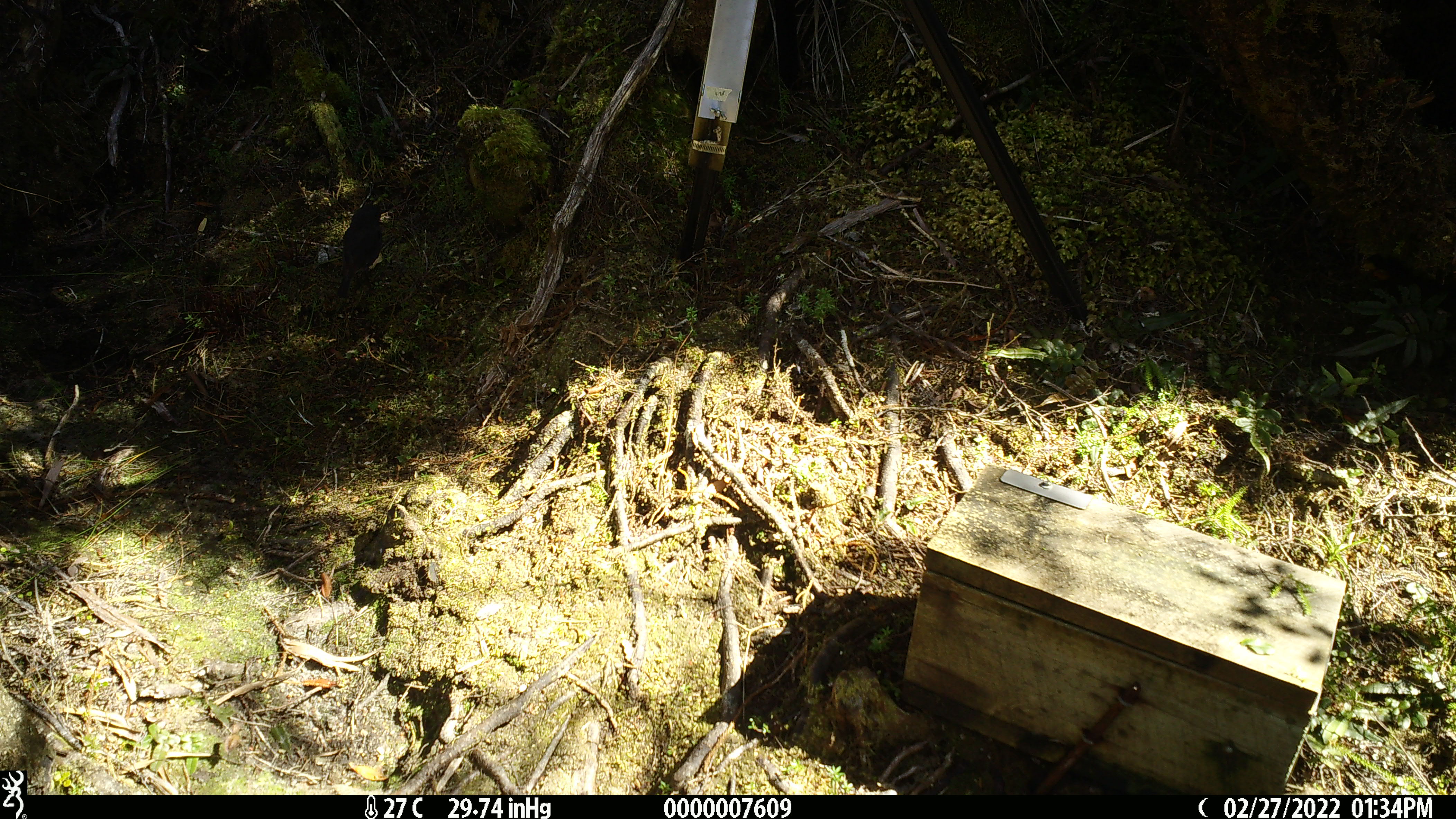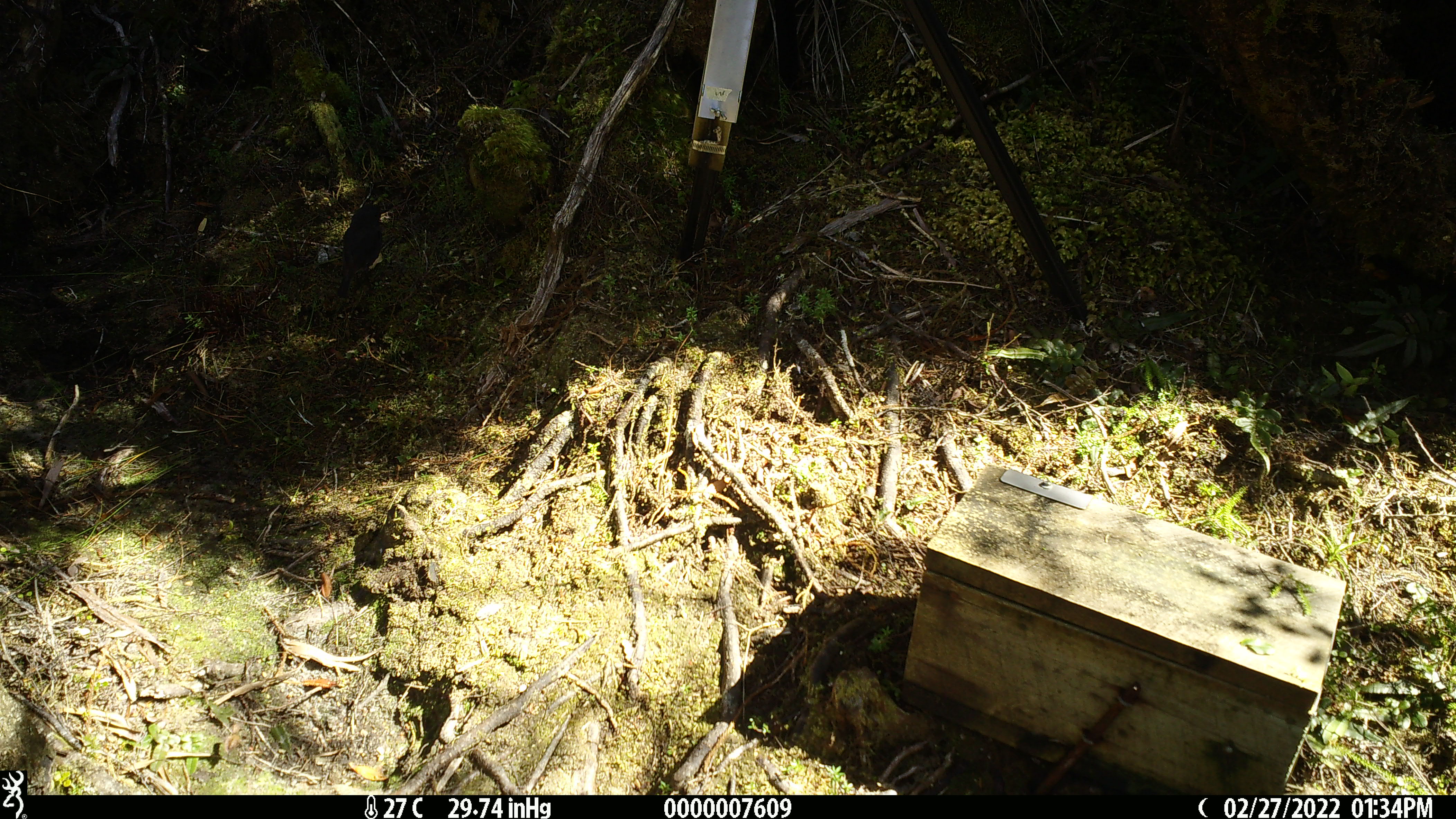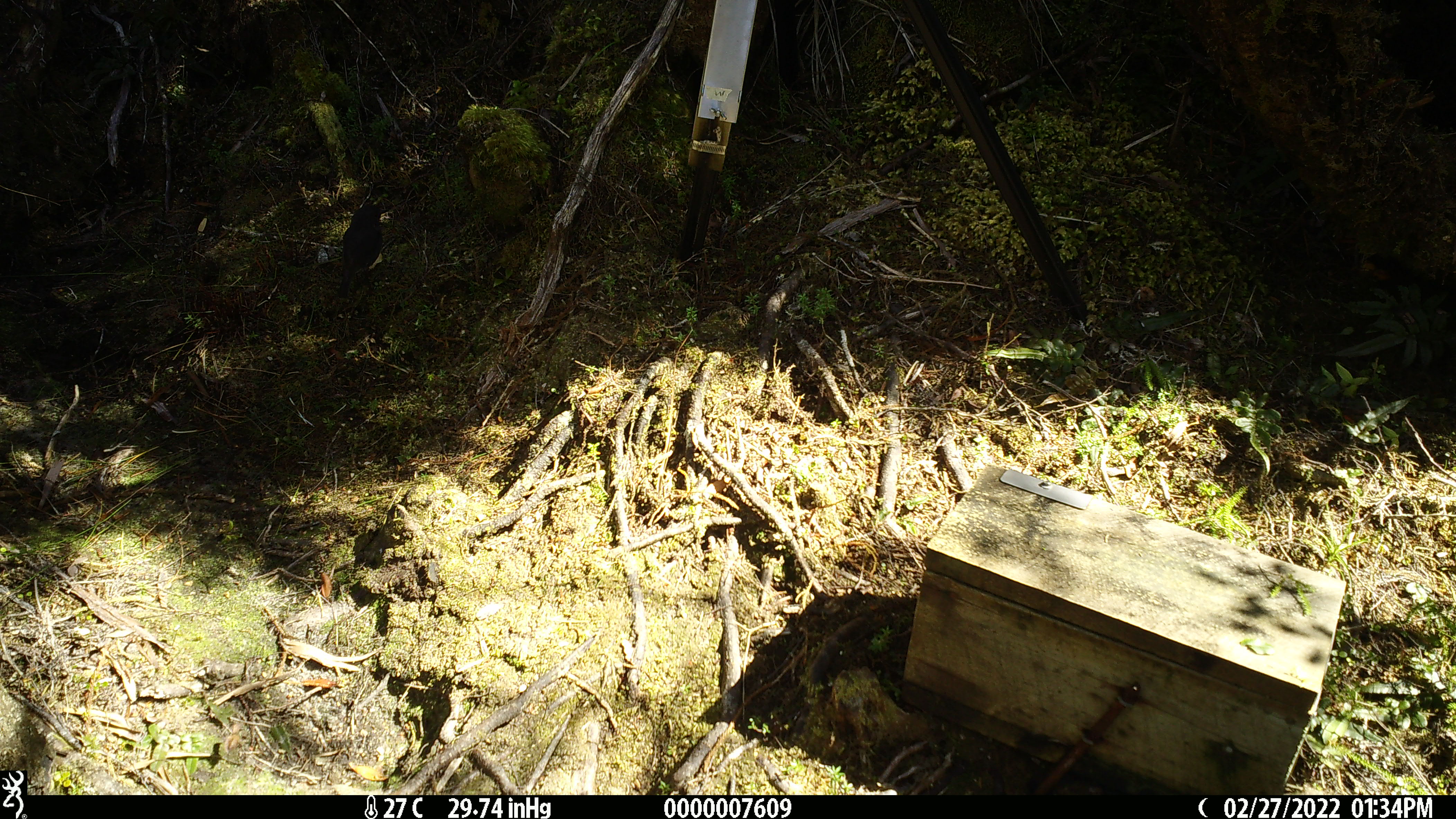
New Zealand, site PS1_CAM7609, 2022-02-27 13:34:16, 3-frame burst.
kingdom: Animalia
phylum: Chordata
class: Aves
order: Passeriformes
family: Petroicidae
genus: Petroica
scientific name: Petroica australis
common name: new zealand robin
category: robin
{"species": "robin (new zealand robin) (Petroica australis)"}